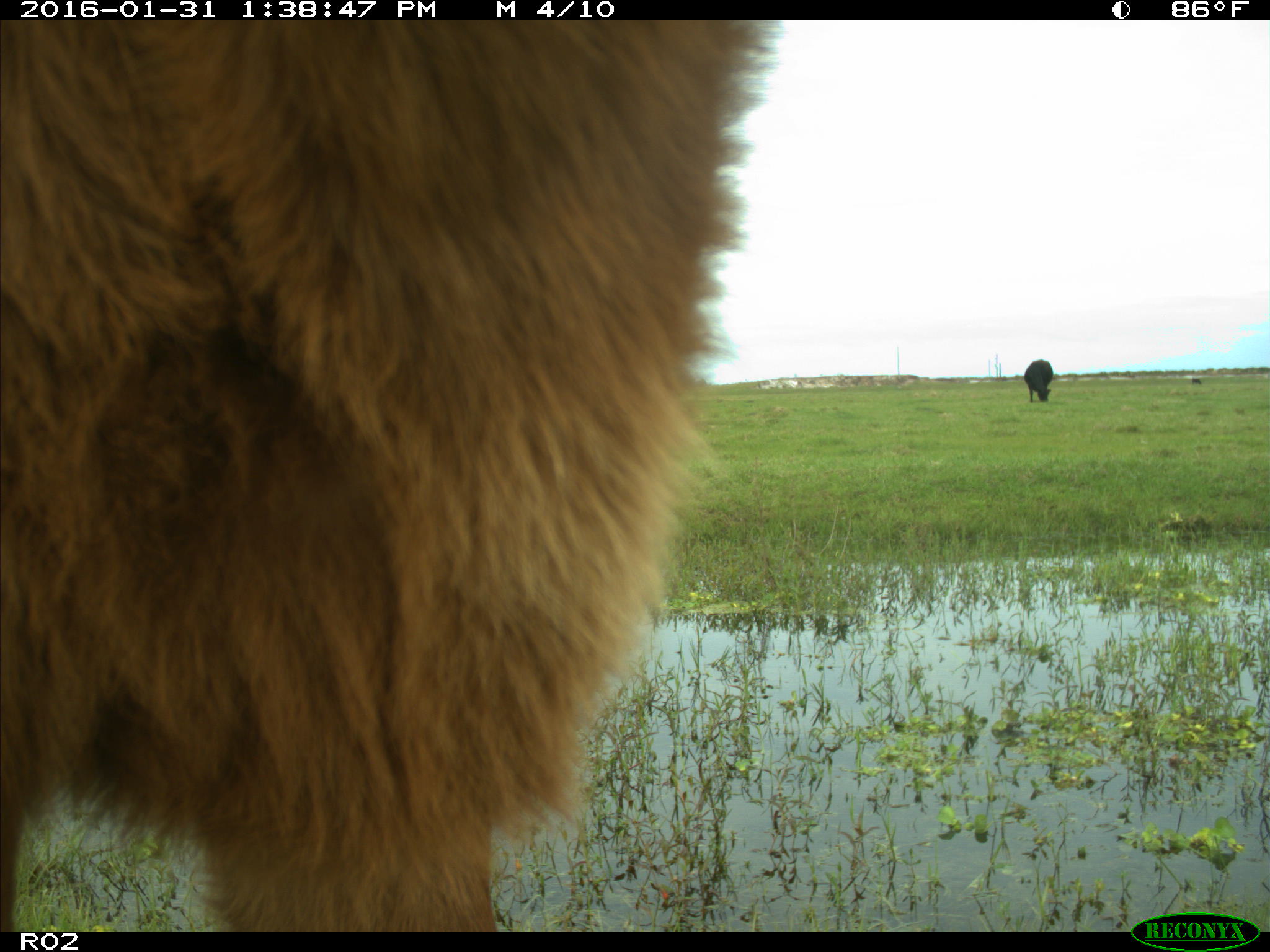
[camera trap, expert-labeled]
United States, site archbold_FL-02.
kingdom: Animalia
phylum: Chordata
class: Mammalia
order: Artiodactyla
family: Bovidae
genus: Bos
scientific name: Bos taurus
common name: domestic cow